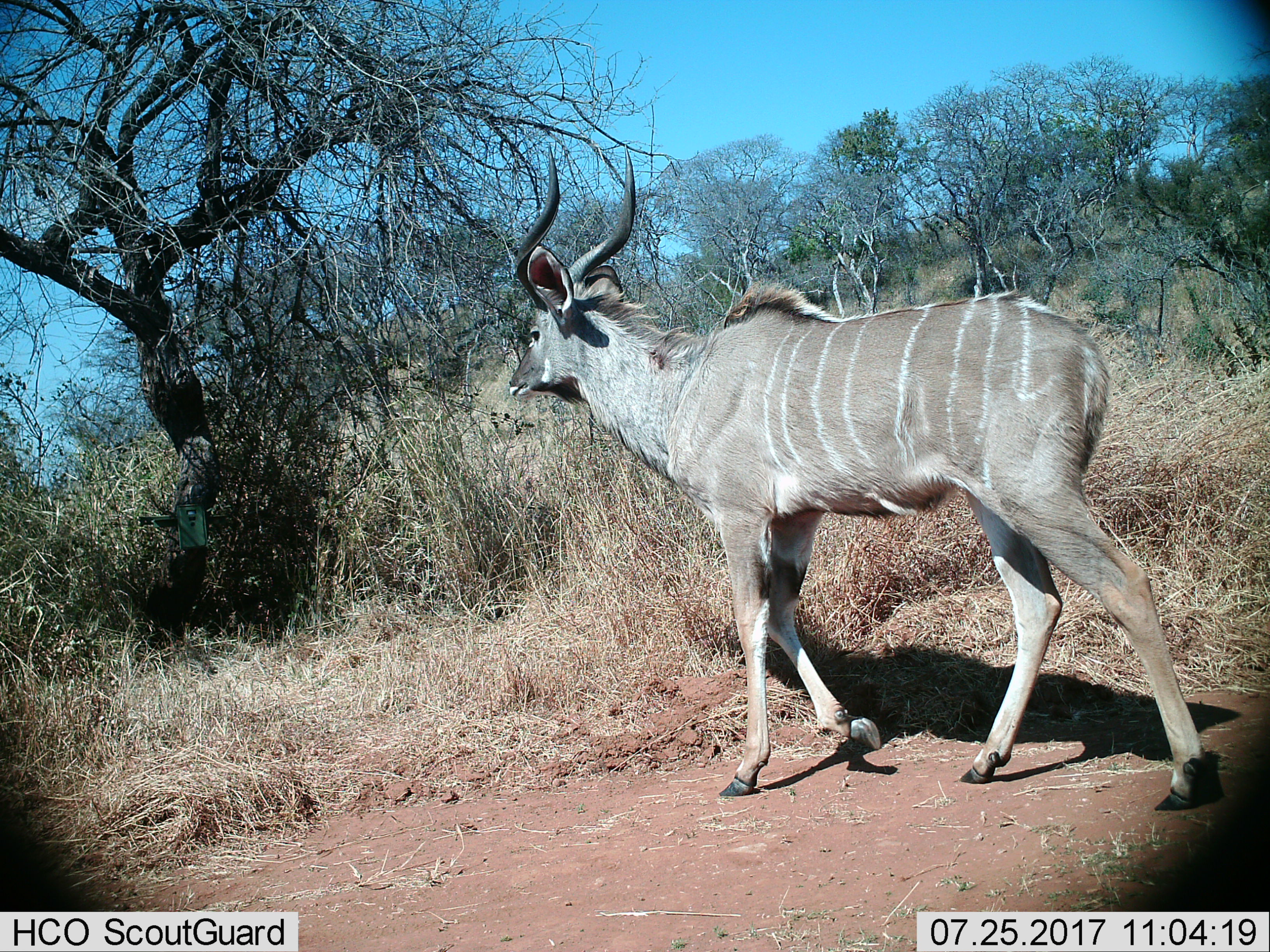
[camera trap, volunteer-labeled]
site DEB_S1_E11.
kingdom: Animalia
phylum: Chordata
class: Mammalia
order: Artiodactyla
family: Bovidae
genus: Tragelaphus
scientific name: Tragelaphus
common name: kudu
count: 1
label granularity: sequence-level